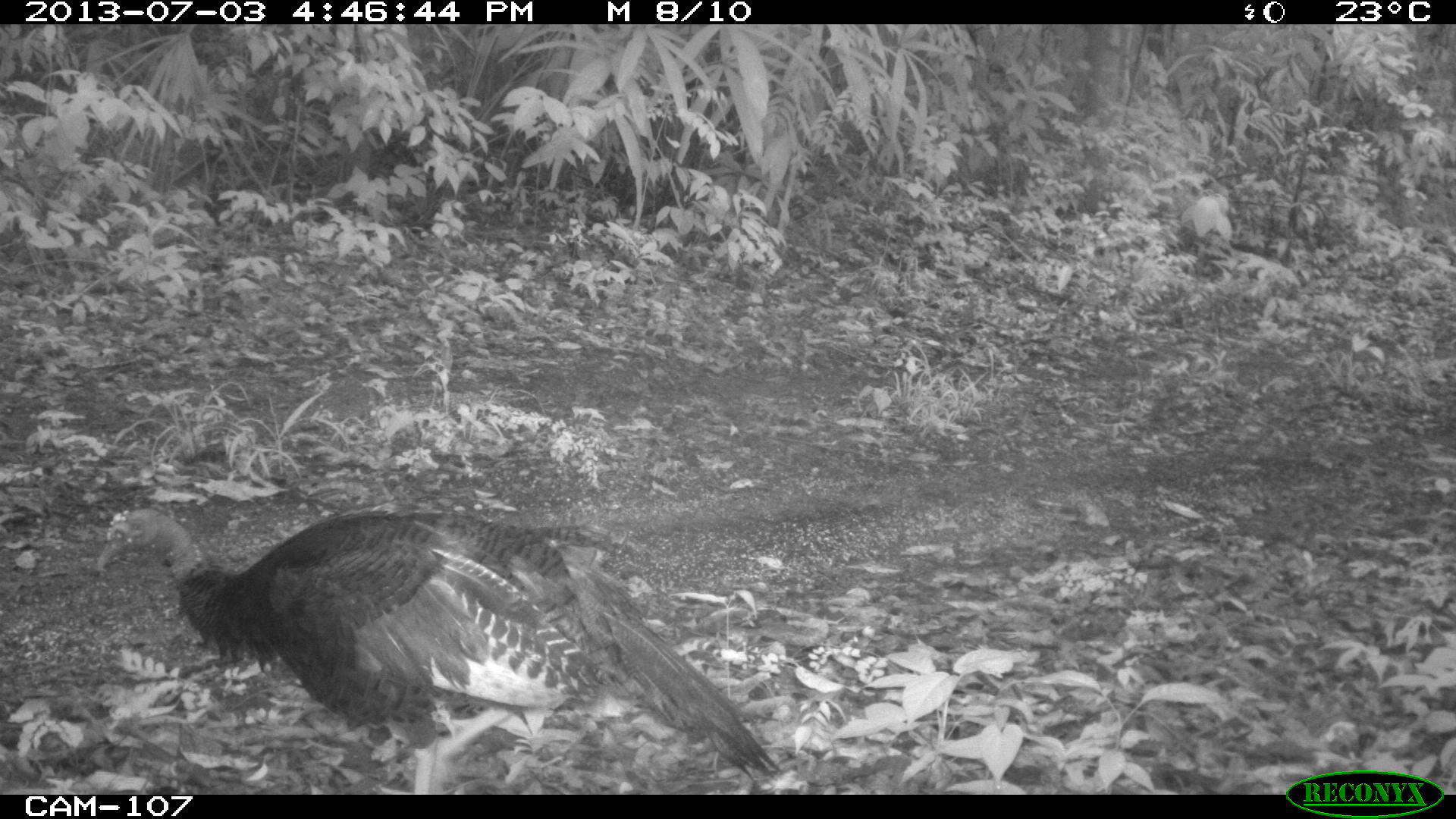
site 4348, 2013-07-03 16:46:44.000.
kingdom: Animalia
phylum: Chordata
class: Aves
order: Galliformes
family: Phasianidae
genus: Meleagris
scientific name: Meleagris ocellata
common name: ocellated turkey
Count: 1.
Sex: female.